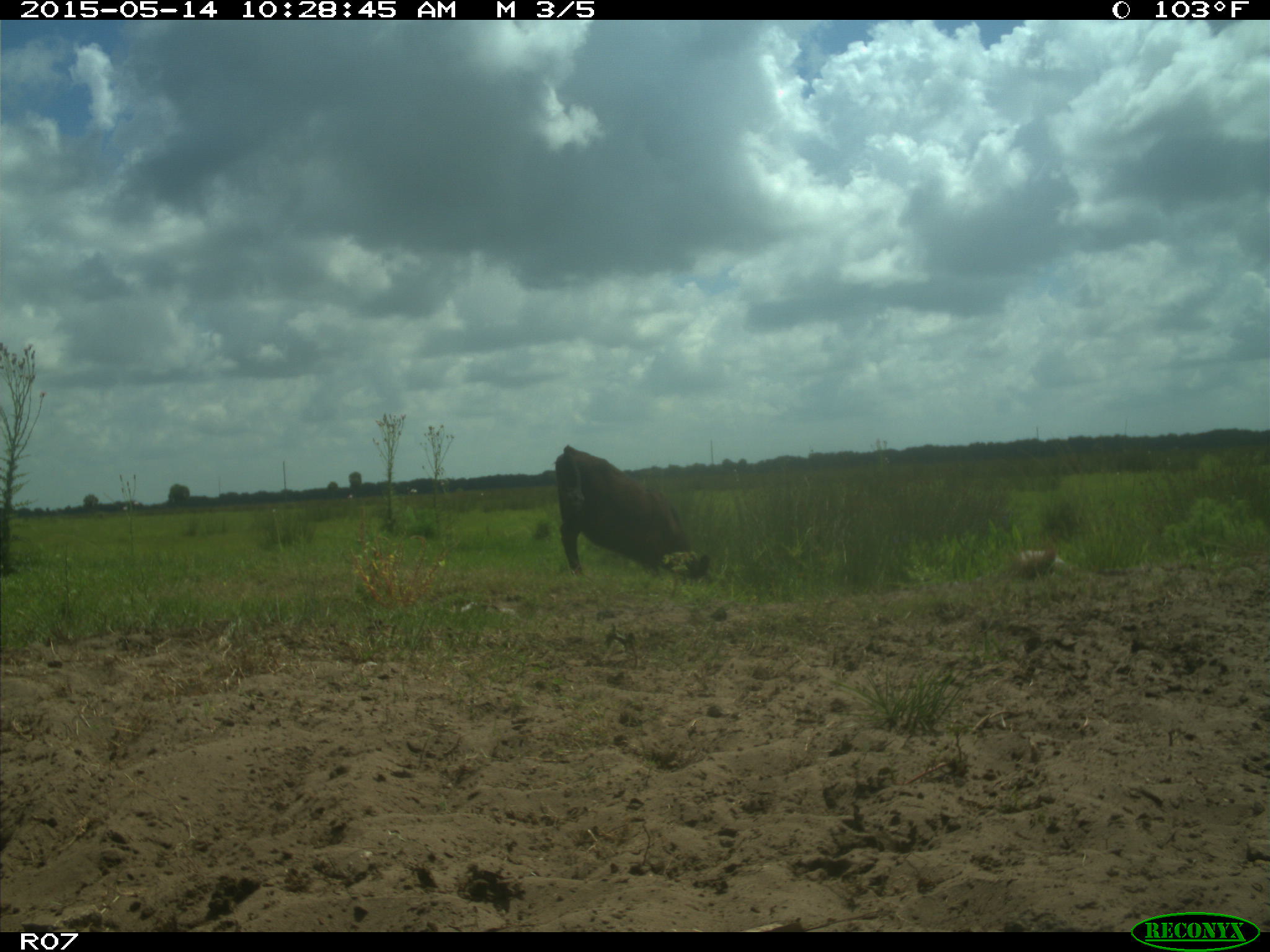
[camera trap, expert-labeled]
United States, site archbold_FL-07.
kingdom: Animalia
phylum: Chordata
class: Mammalia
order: Artiodactyla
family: Bovidae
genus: Bos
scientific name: Bos taurus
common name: domestic cow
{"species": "Bos taurus (domestic cow)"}